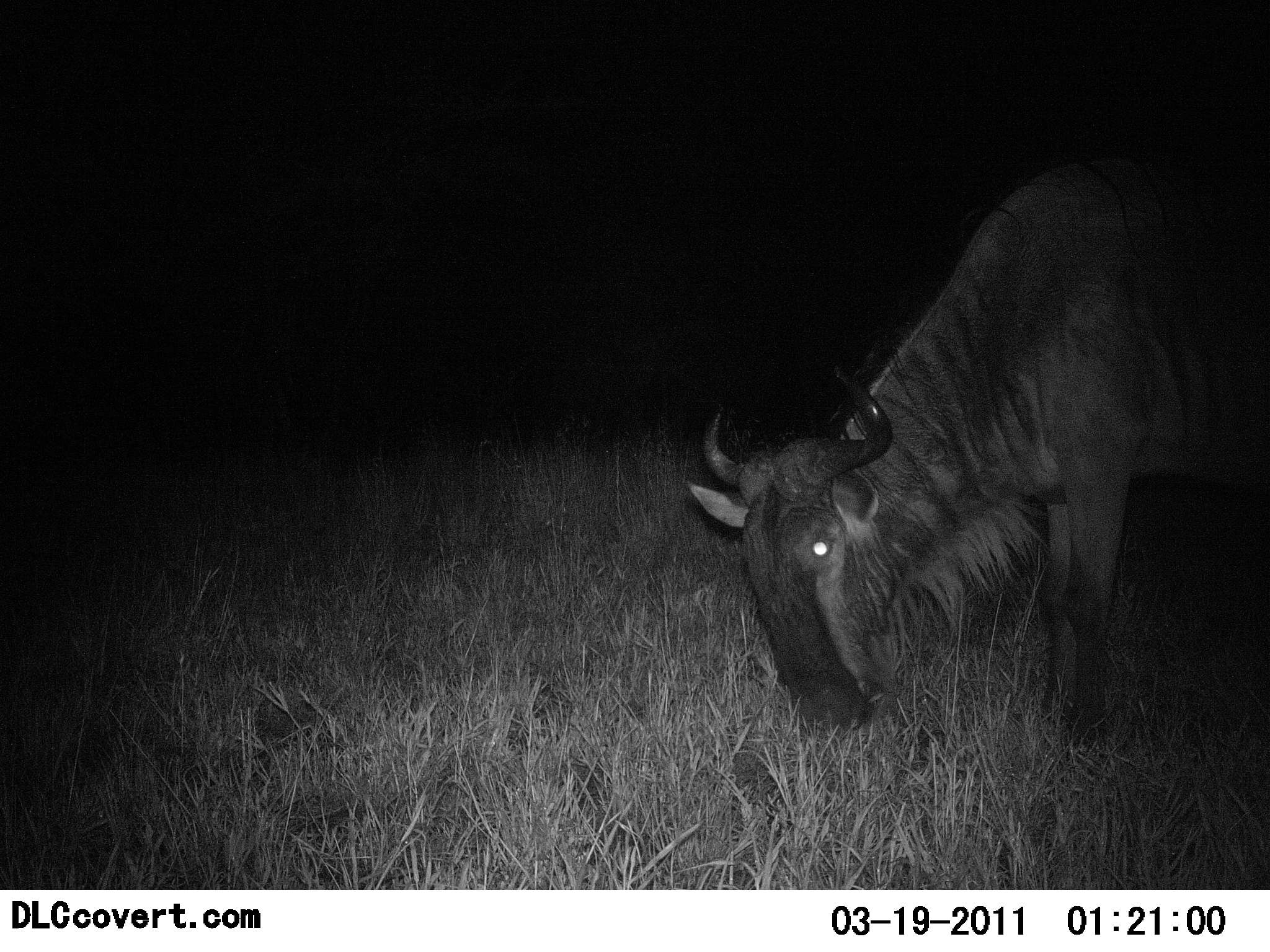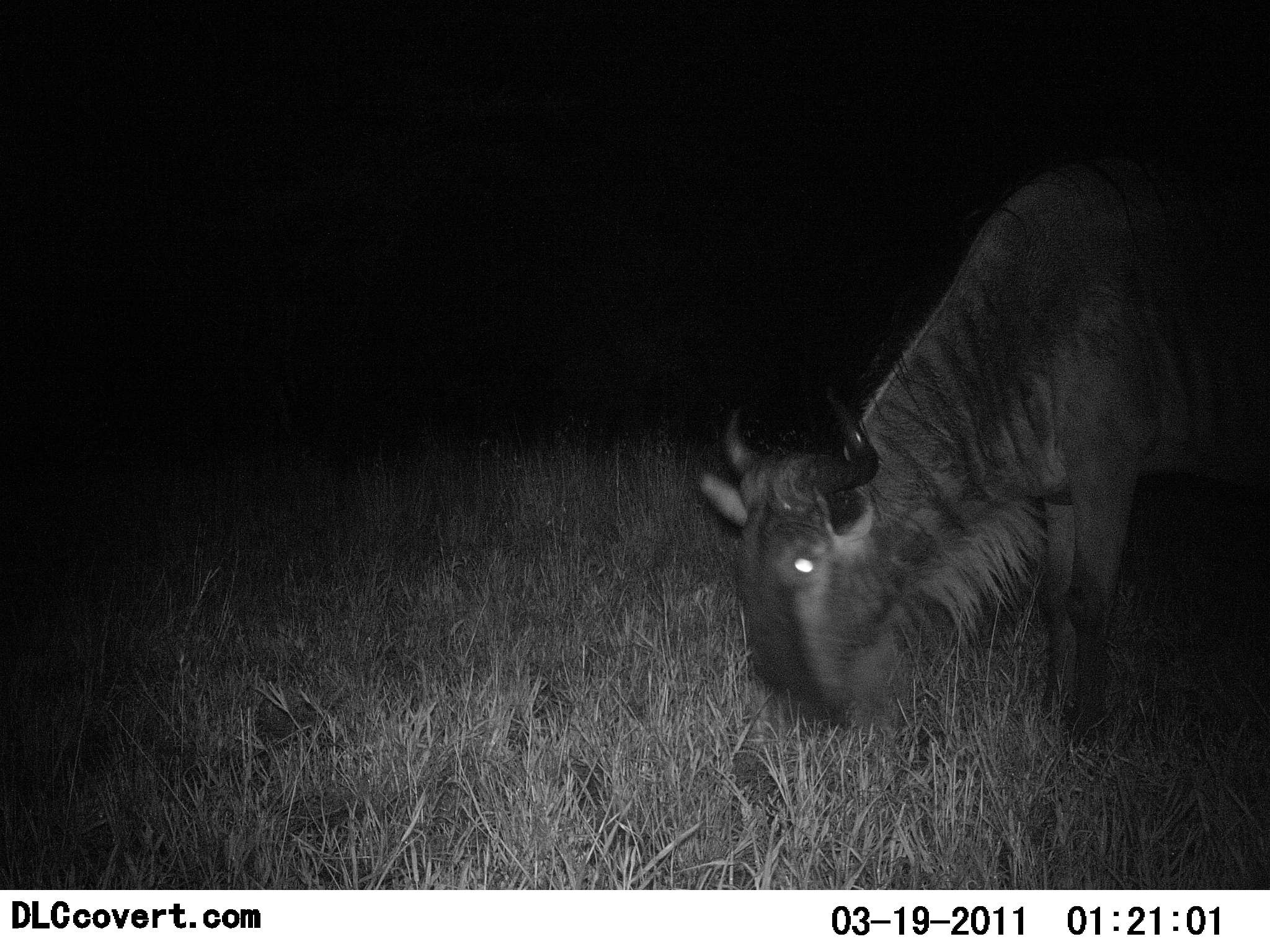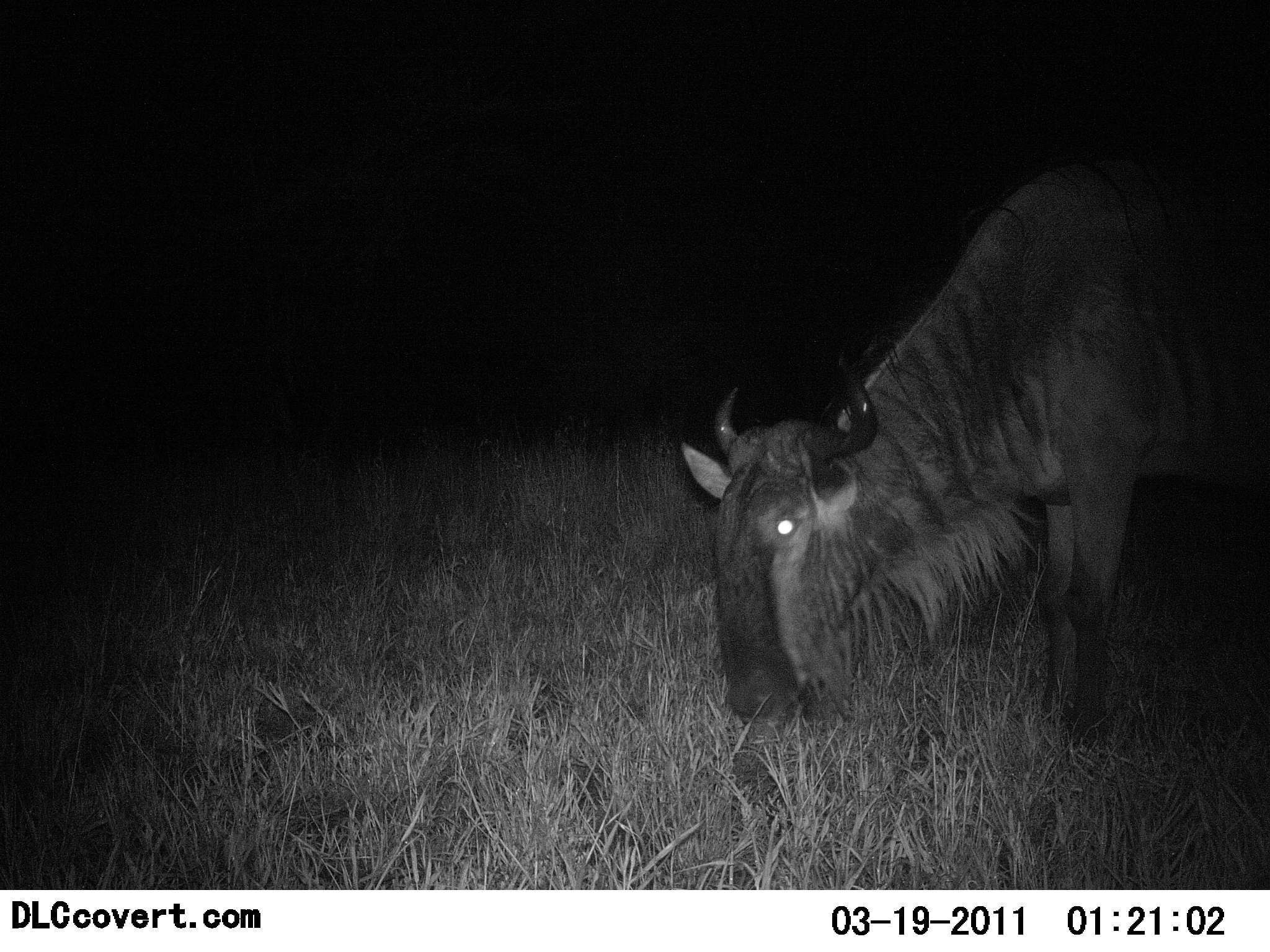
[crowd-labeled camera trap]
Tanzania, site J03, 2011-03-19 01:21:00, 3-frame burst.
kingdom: Animalia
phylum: Chordata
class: Mammalia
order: Artiodactyla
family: Bovidae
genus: Connochaetes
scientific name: Connochaetes taurinus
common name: blue wildebeest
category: wildebeest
Wildebeest (blue wildebeest) (Connochaetes taurinus), count 1. Behavior (volunteer vote fractions): standing 18%, resting 0%, moving 0%, interacting 0%. Young present (vote fraction): 0%. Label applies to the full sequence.